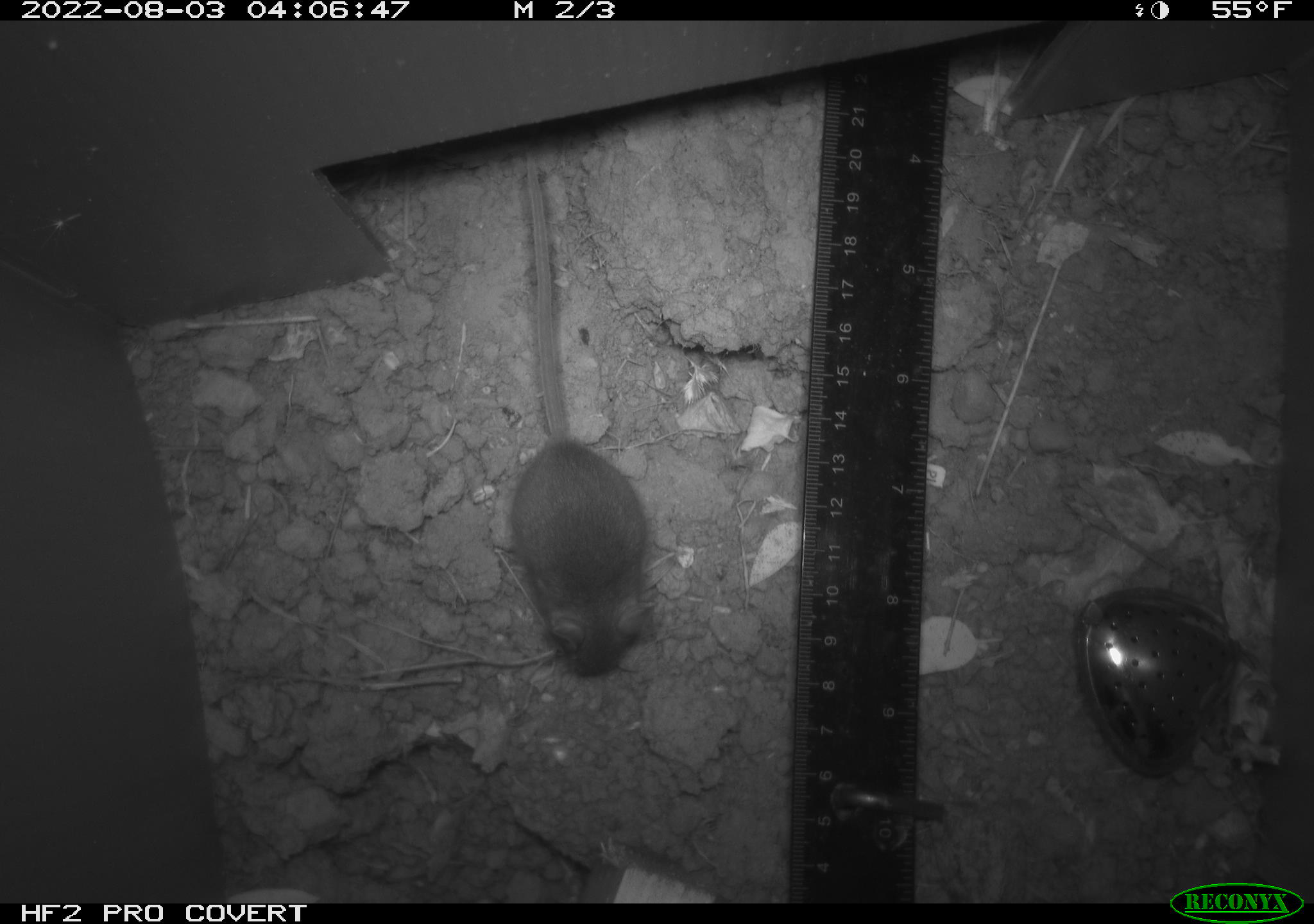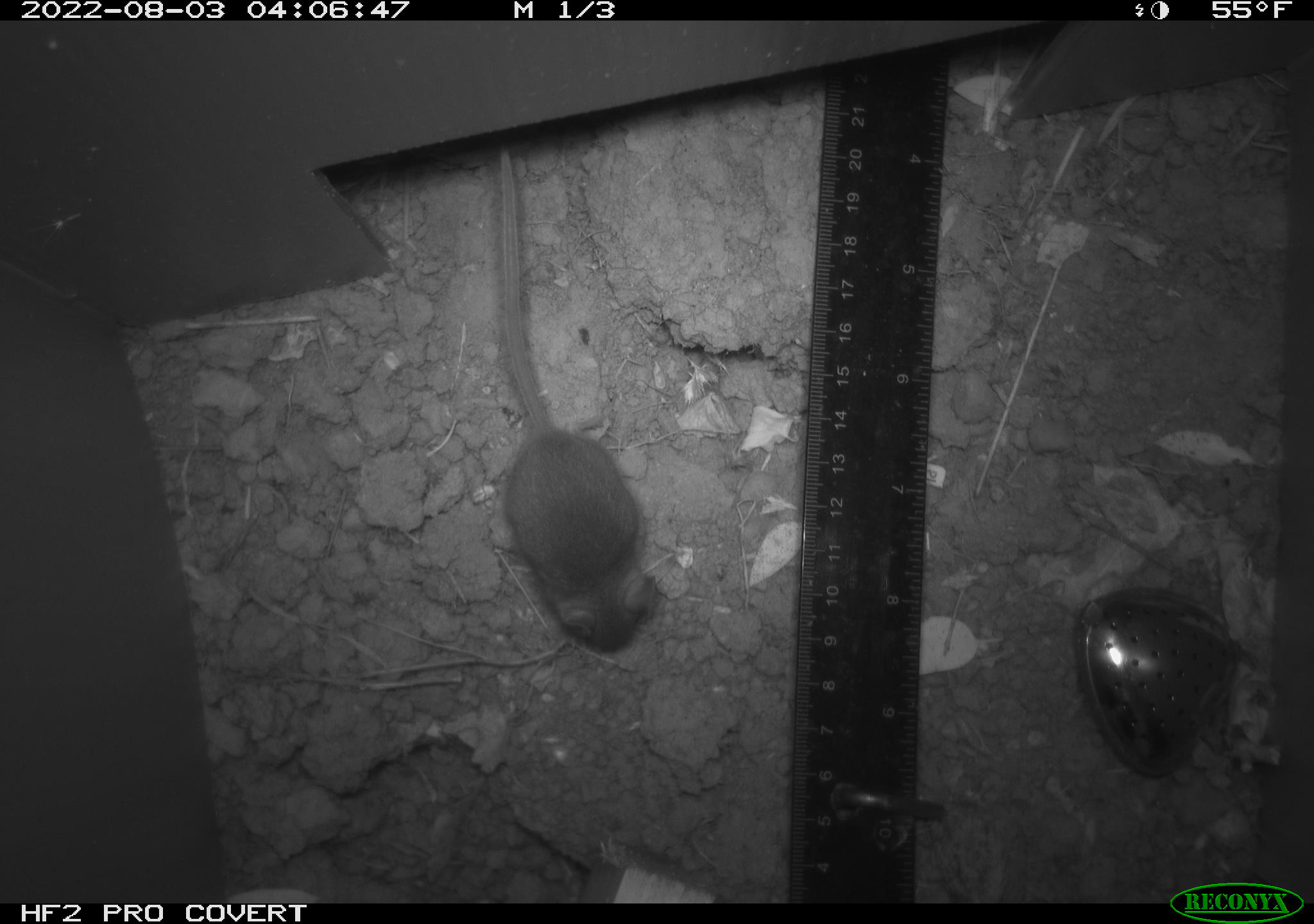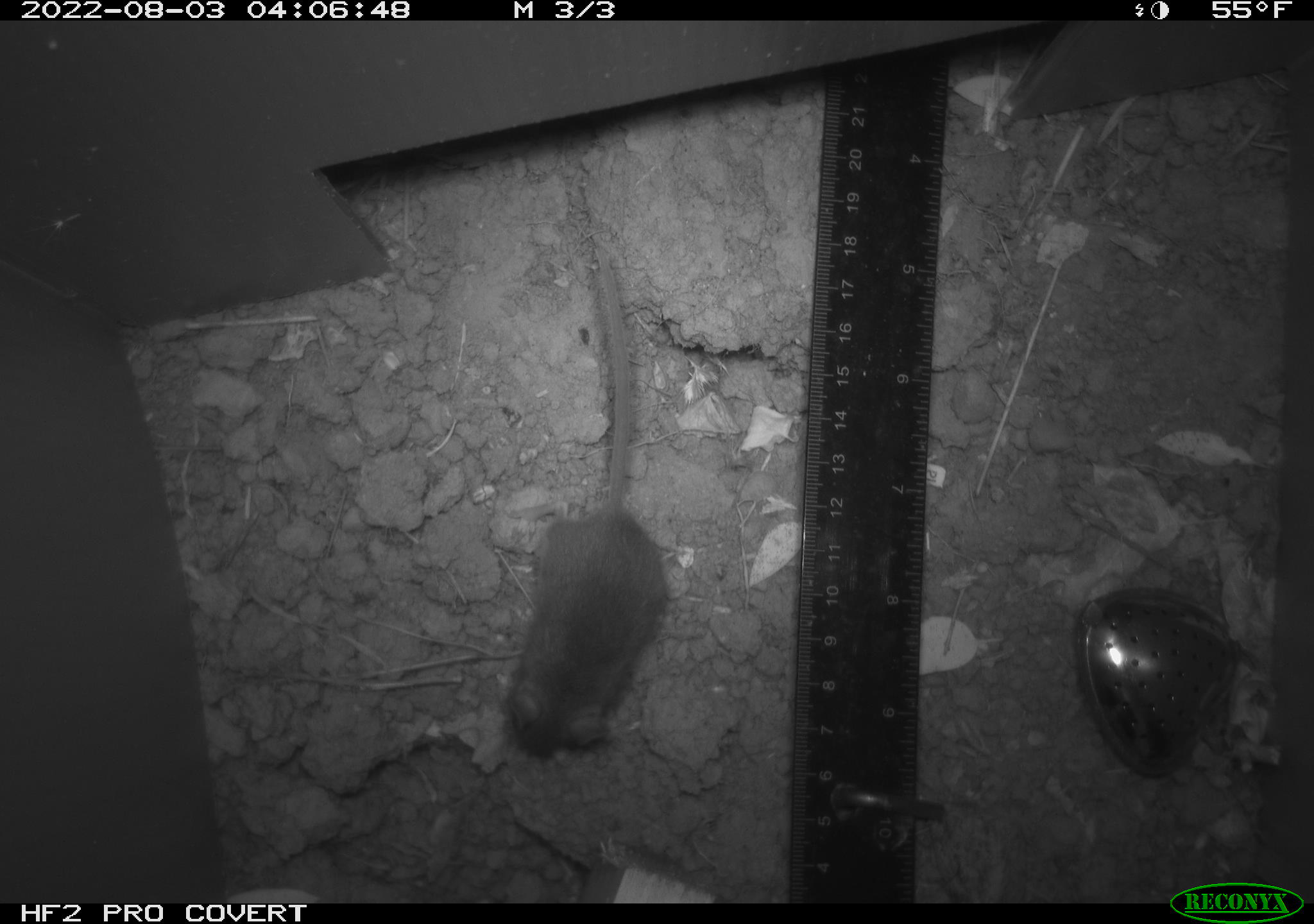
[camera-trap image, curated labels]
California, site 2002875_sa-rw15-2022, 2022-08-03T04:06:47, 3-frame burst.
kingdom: Animalia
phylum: Chordata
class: Mammalia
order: Rodentia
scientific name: Rodentia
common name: mouse species